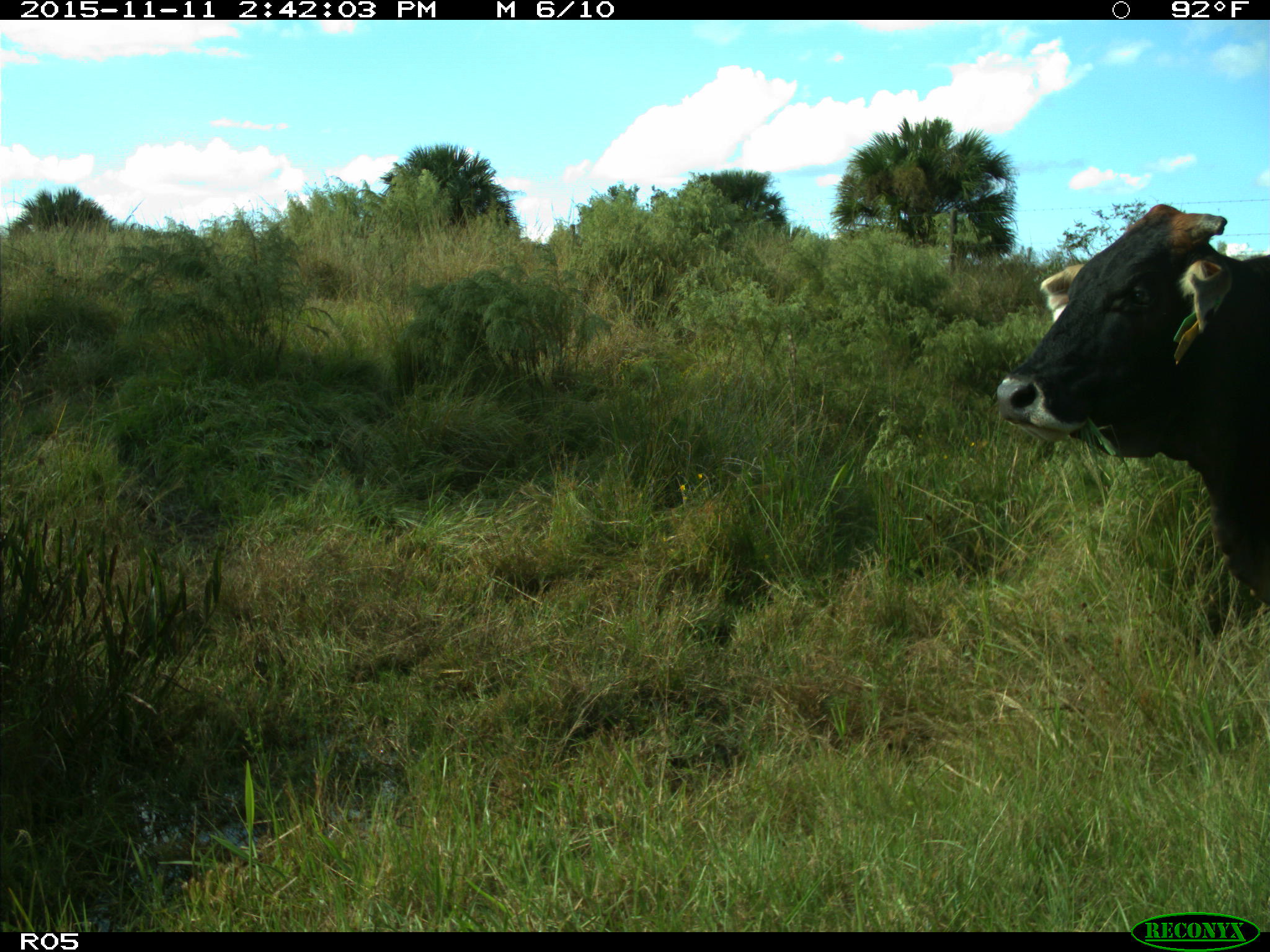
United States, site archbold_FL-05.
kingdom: Animalia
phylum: Chordata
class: Mammalia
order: Artiodactyla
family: Bovidae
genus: Bos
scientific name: Bos taurus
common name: domestic cow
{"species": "Bos taurus (domestic cow)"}